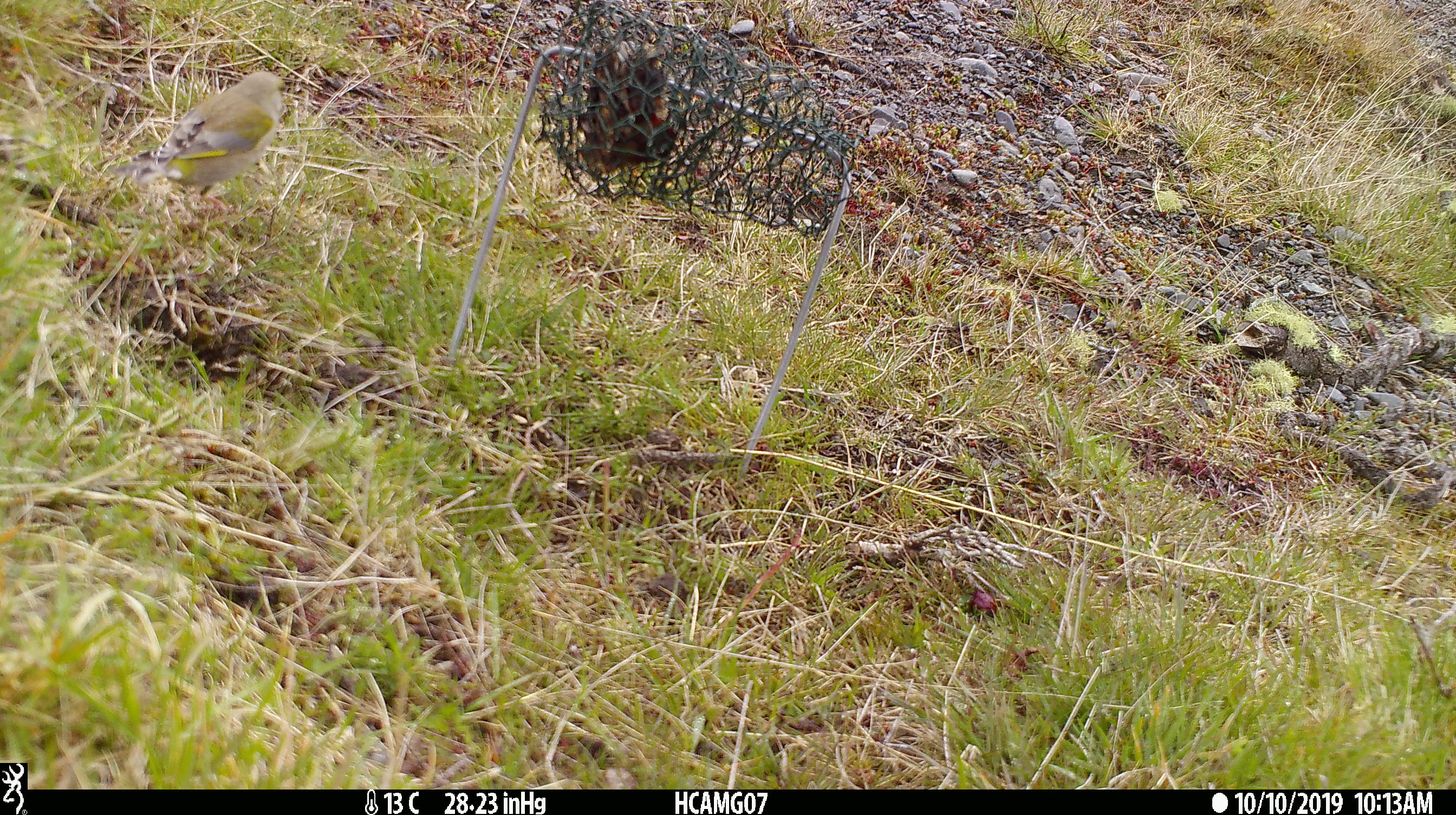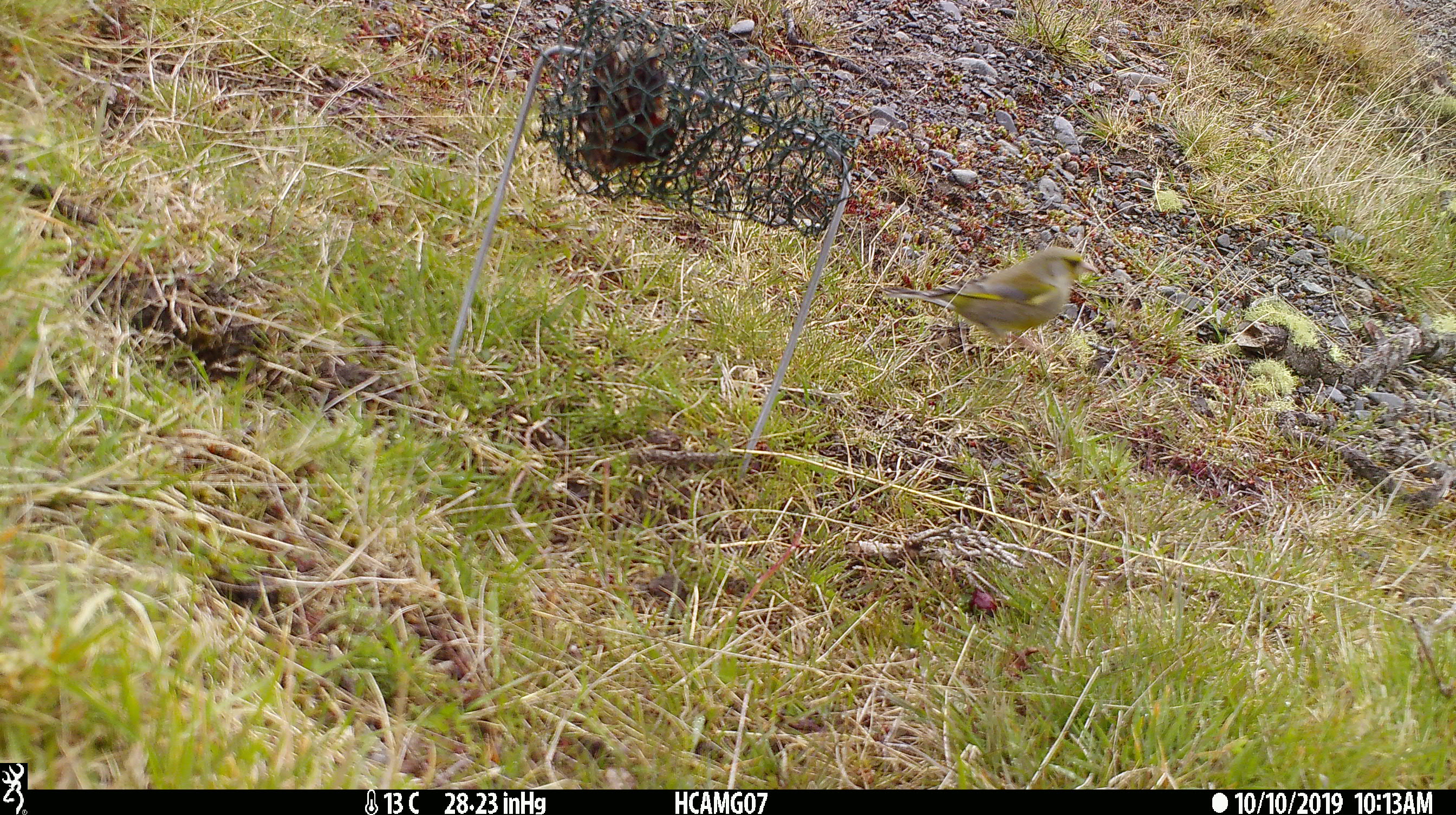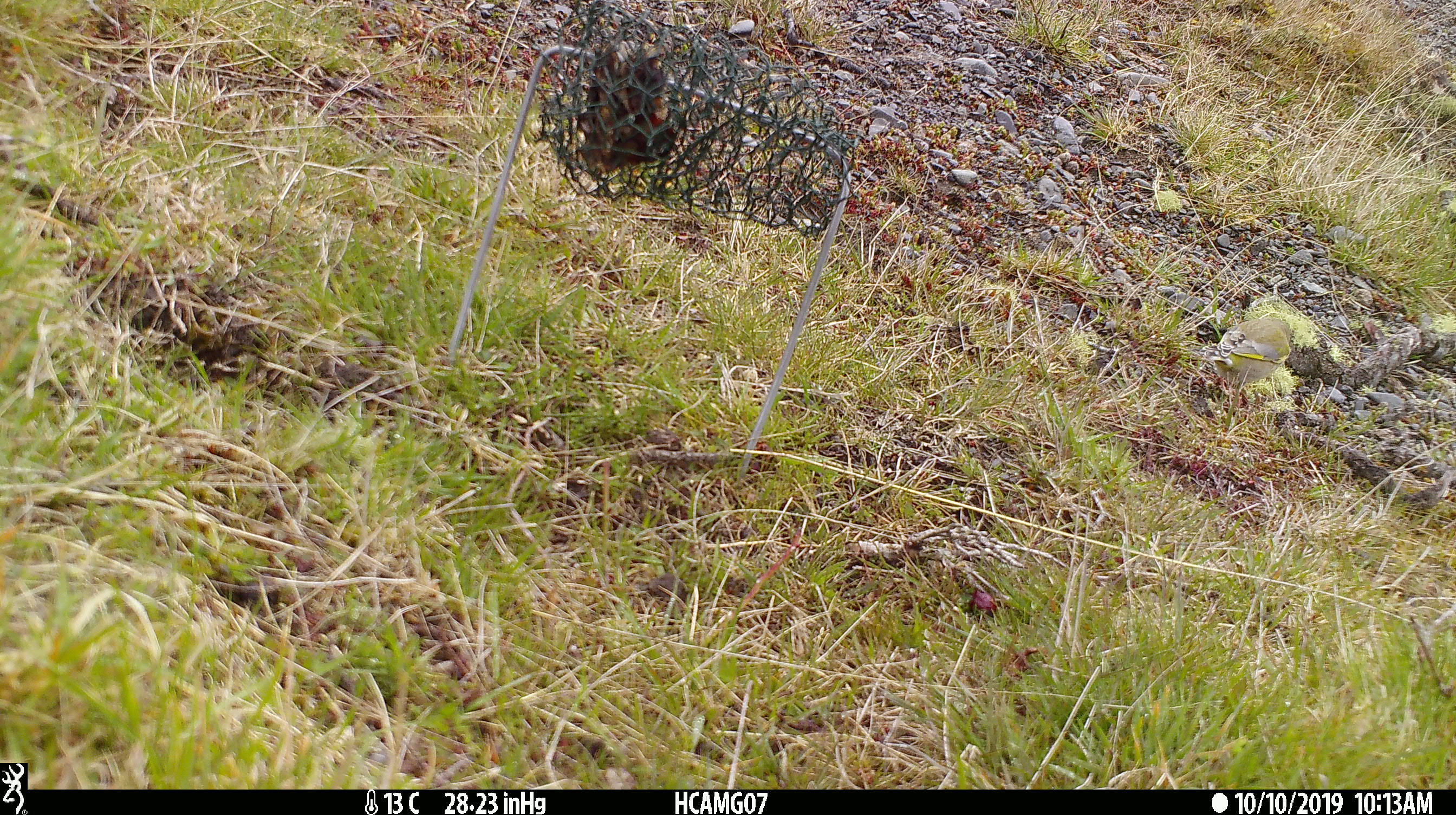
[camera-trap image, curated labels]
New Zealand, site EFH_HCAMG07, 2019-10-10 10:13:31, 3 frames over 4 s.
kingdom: Animalia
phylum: Chordata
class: Aves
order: Passeriformes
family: Fringillidae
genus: Chloris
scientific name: Chloris chloris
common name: greenfinch